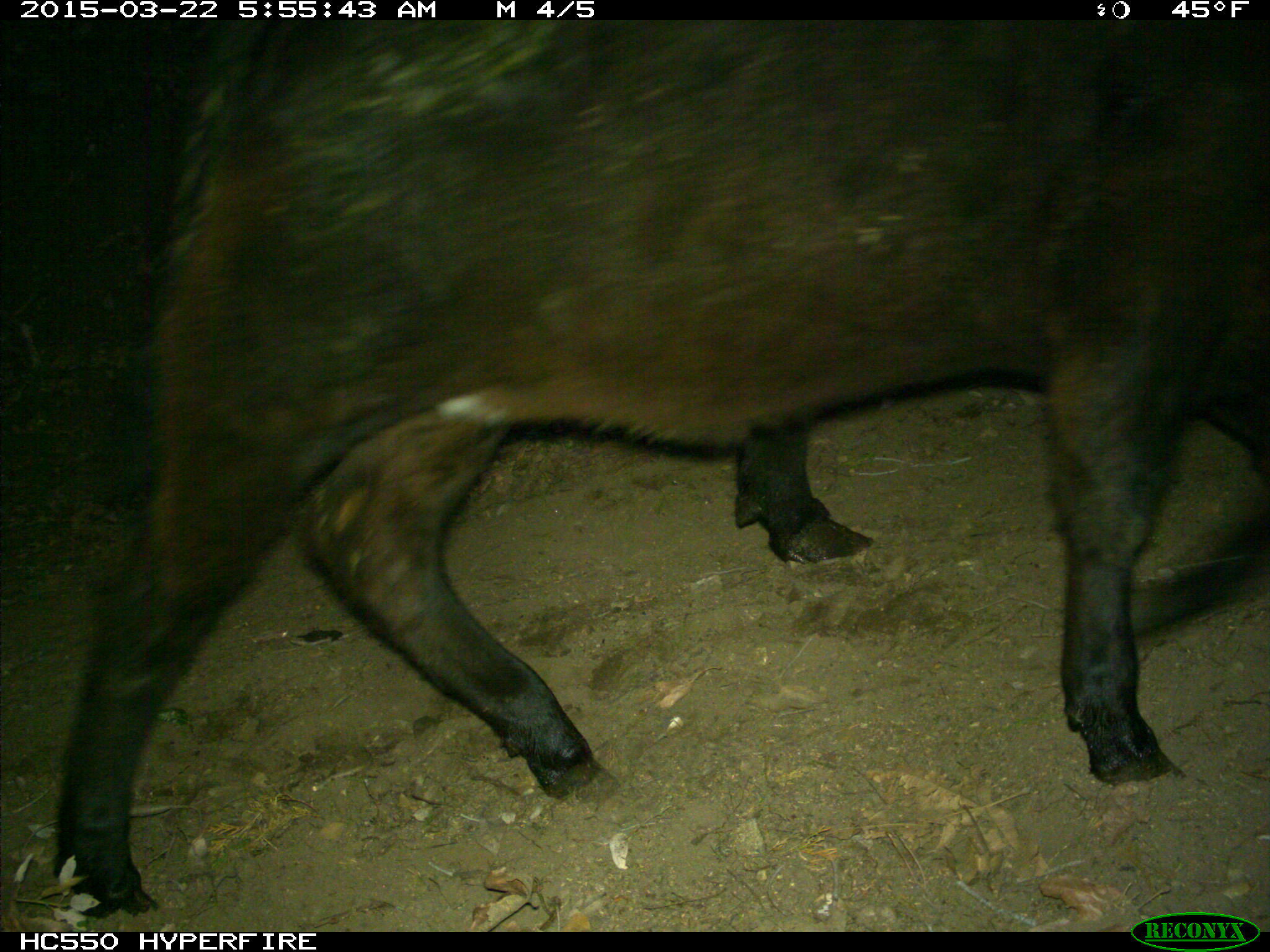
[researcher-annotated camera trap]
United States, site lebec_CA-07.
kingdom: Animalia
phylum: Chordata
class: Mammalia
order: Artiodactyla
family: Bovidae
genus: Bos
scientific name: Bos taurus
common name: domestic cow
Bos taurus (domestic cow).